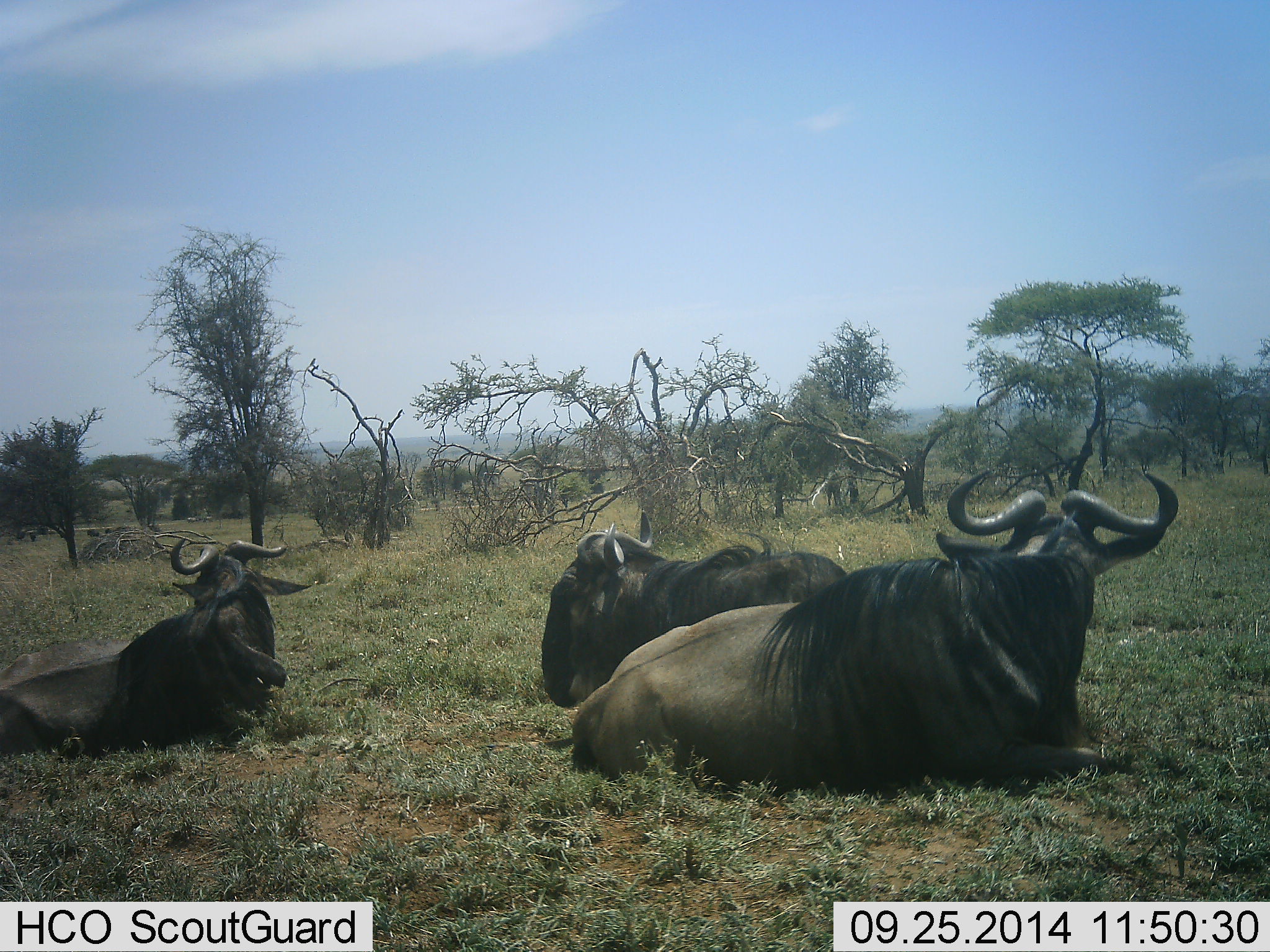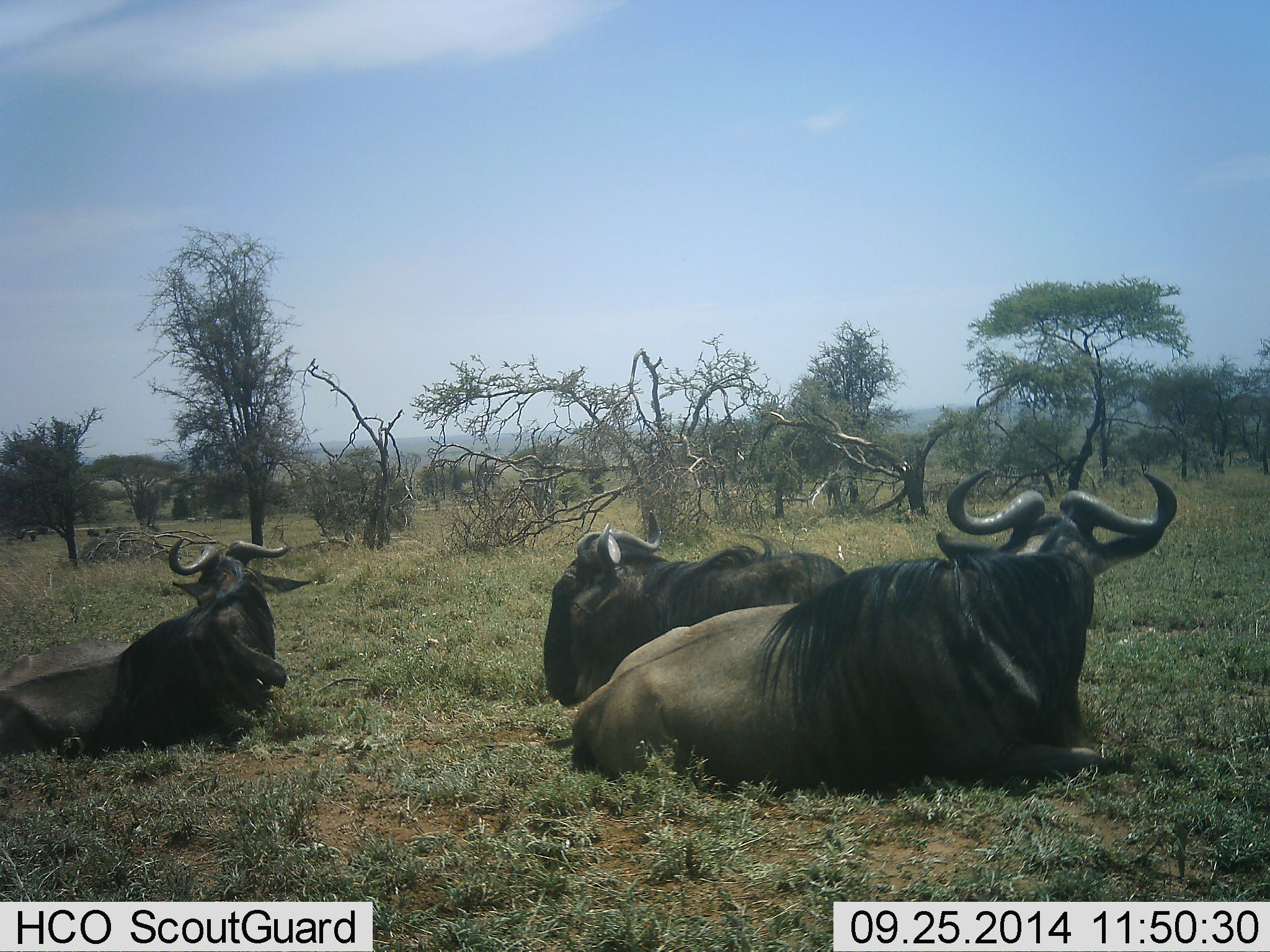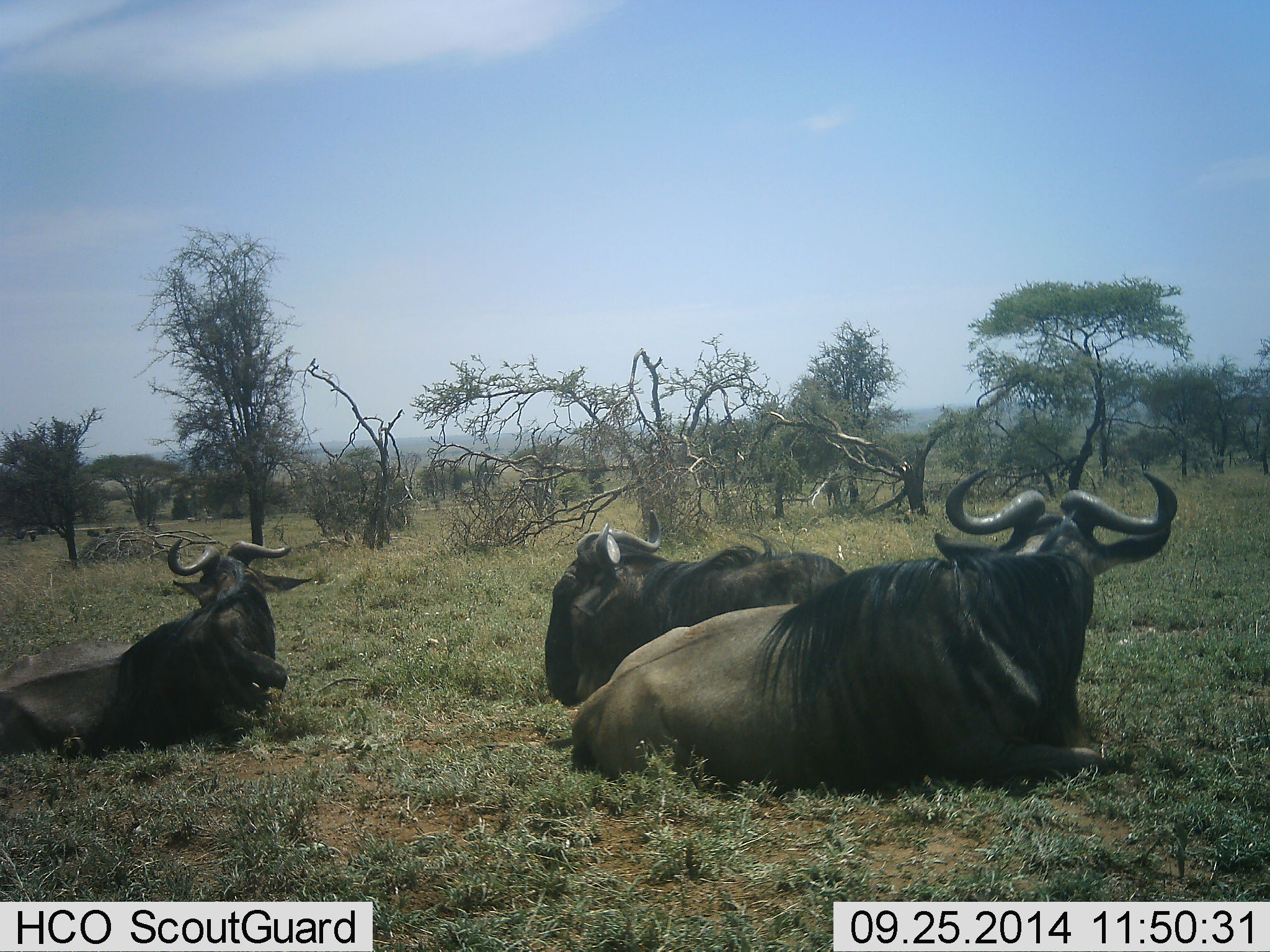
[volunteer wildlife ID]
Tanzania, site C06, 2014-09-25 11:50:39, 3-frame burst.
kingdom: Animalia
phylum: Chordata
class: Mammalia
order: Artiodactyla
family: Bovidae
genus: Connochaetes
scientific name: Connochaetes taurinus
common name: blue wildebeest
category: wildebeest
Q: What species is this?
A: Wildebeest (blue wildebeest) (Connochaetes taurinus).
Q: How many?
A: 3.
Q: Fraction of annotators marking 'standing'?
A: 0%.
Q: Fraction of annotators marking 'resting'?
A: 100%.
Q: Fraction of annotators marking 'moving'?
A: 0%.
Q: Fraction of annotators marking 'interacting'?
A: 0%.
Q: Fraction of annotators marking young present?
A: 0%.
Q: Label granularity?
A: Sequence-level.